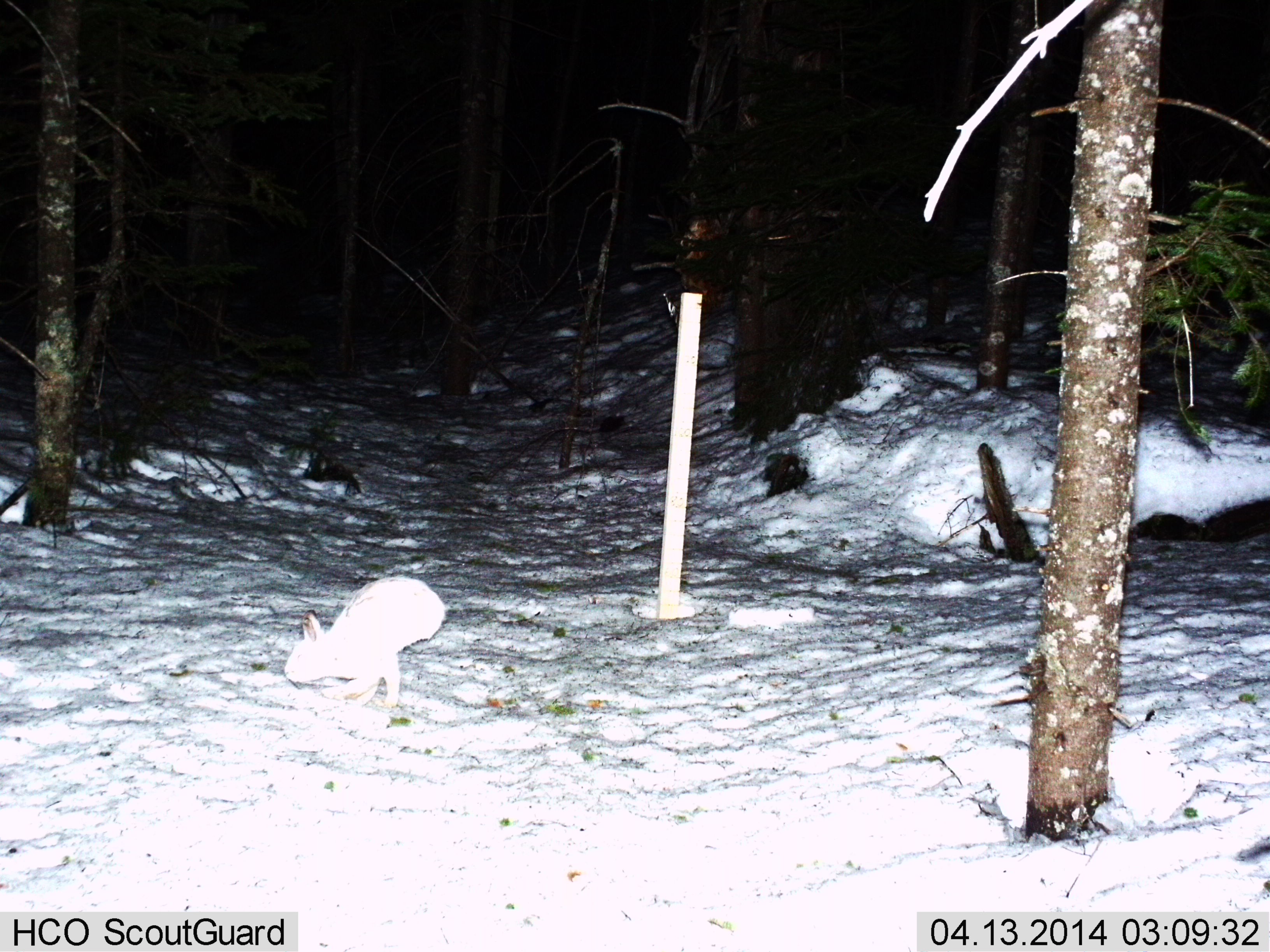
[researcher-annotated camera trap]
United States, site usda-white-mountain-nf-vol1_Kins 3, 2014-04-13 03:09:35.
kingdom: Animalia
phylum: Chordata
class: Mammalia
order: Lagomorpha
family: Leporidae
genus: Lepus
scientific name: Lepus americanus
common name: snowshoe hare